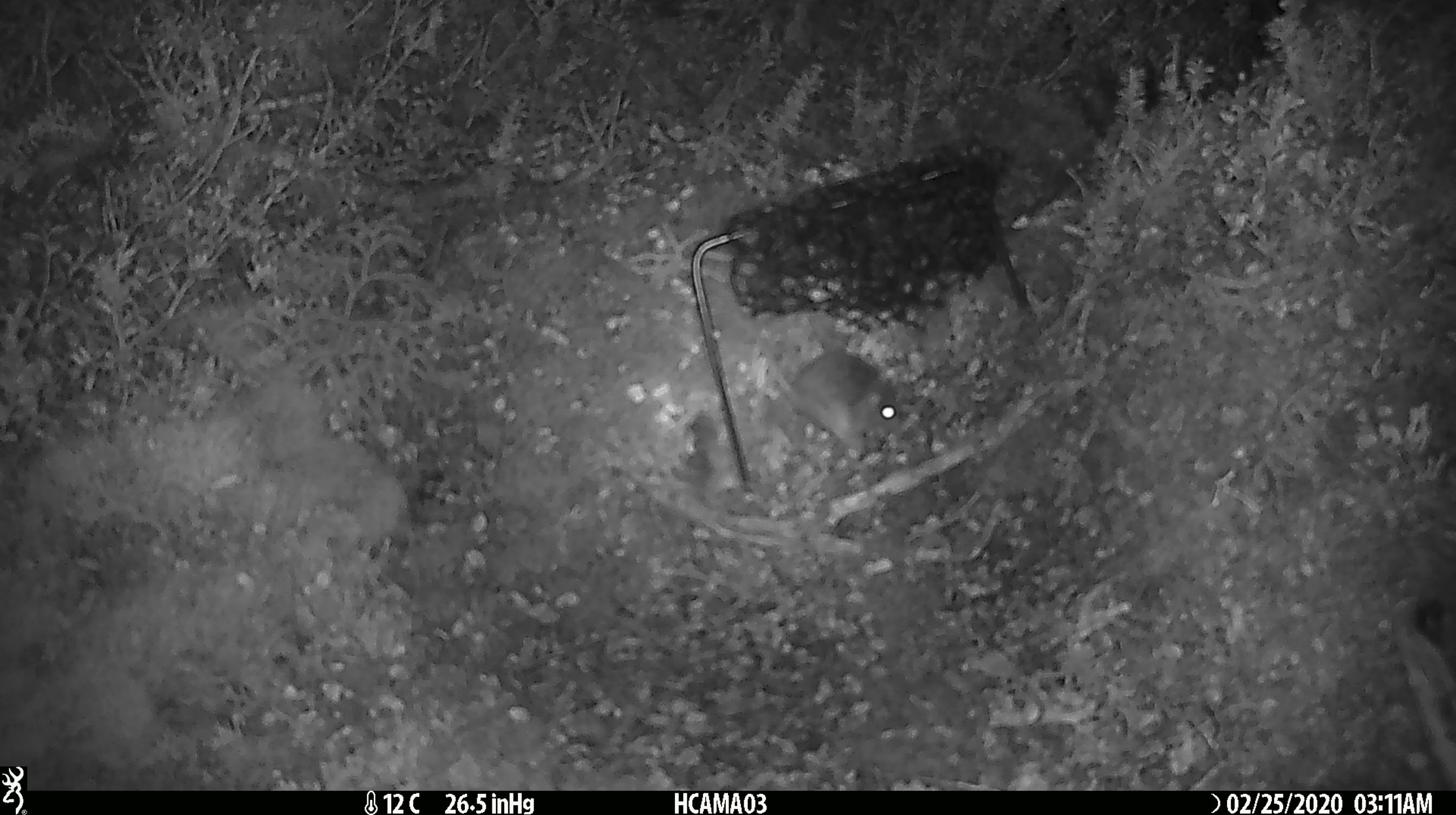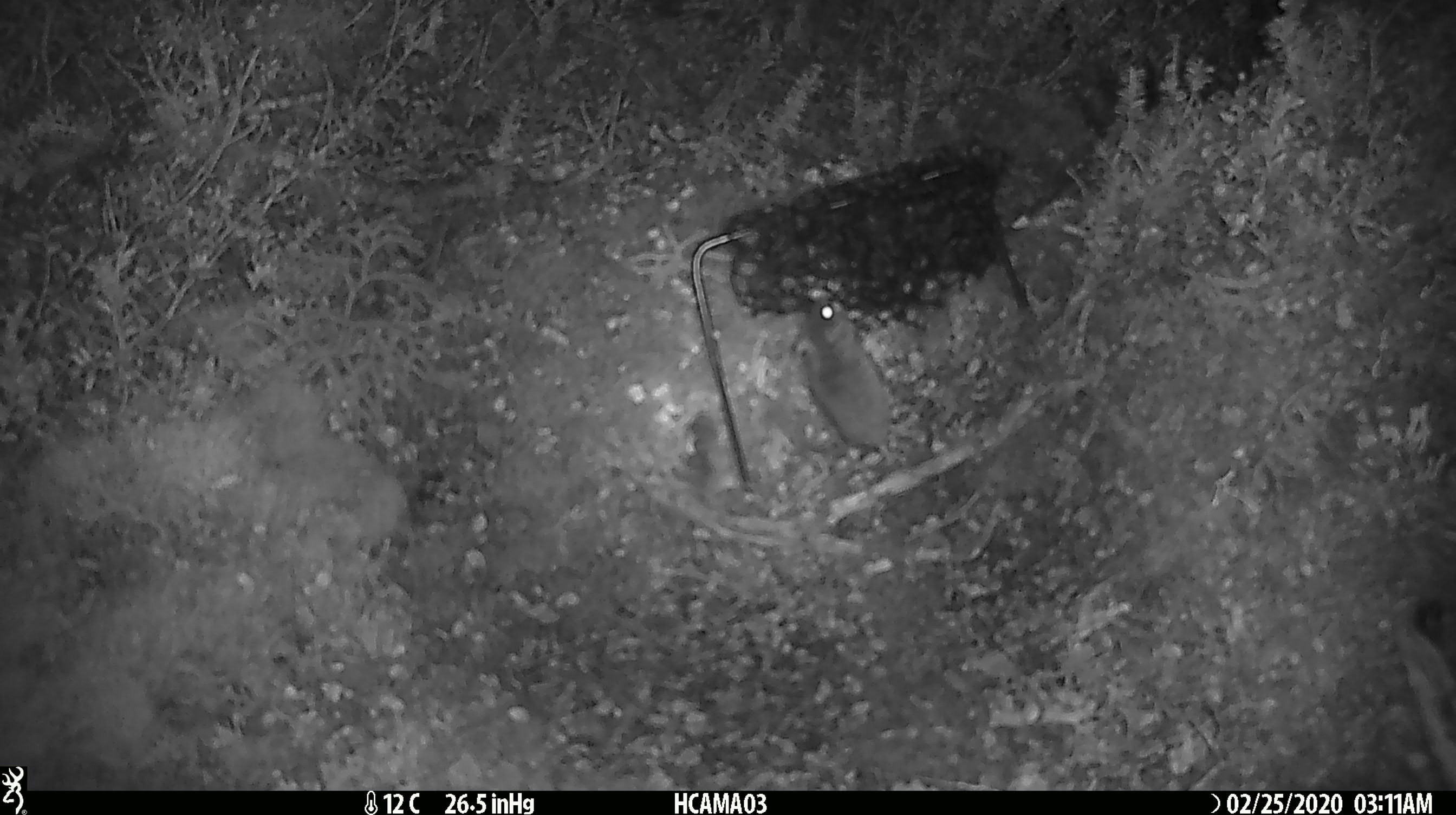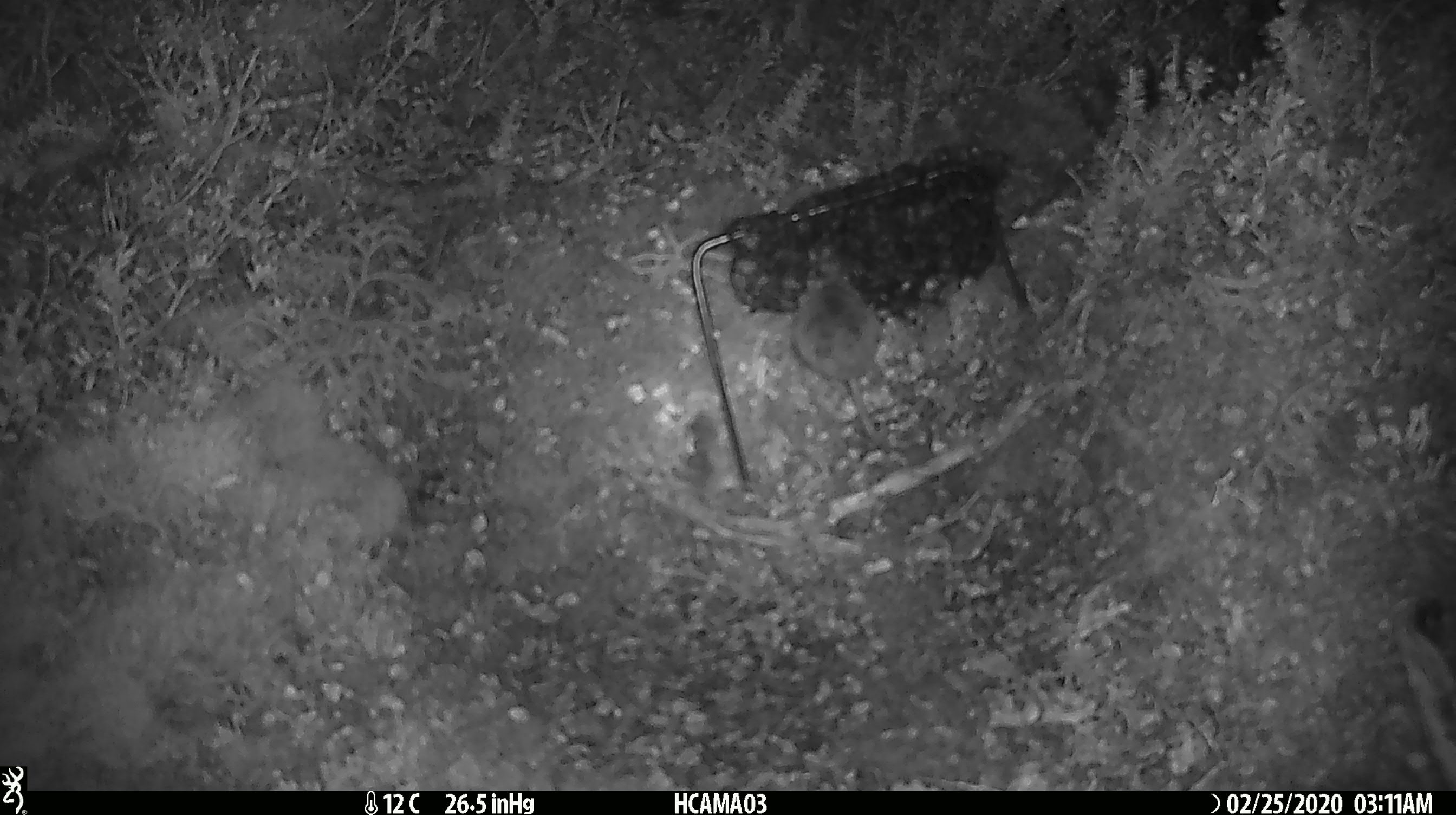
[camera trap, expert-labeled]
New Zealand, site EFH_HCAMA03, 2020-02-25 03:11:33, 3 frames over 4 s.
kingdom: Animalia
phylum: Chordata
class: Mammalia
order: Rodentia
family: Muridae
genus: Mus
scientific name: Mus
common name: mouse